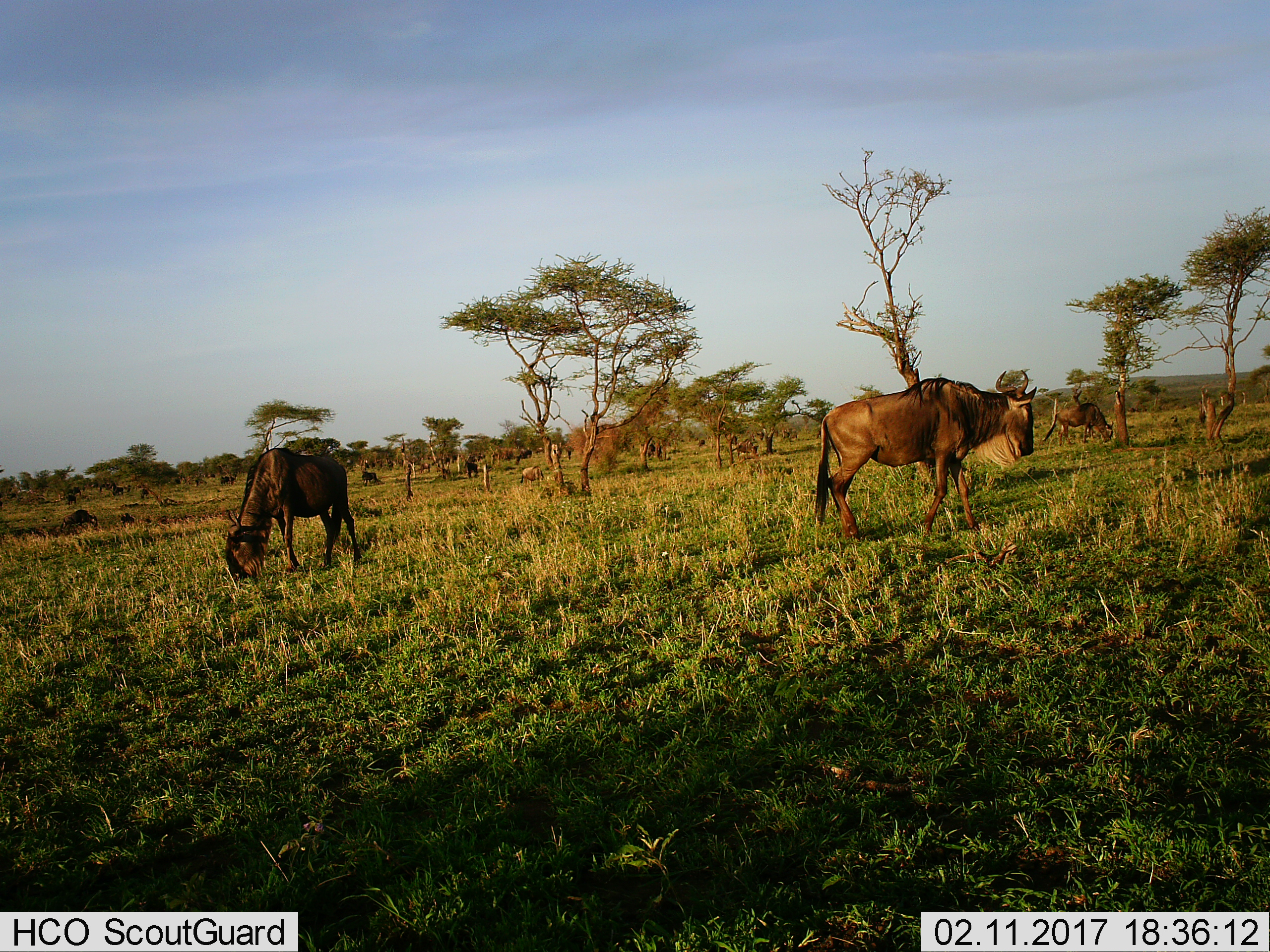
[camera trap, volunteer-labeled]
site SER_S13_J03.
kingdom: Animalia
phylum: Chordata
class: Mammalia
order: Artiodactyla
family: Bovidae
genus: Connochaetes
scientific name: Connochaetes taurinus taurinus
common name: blue wildebeest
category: wildebeestblue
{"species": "wildebeestblue (blue wildebeest) (Connochaetes taurinus taurinus)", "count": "11-50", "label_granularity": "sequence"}